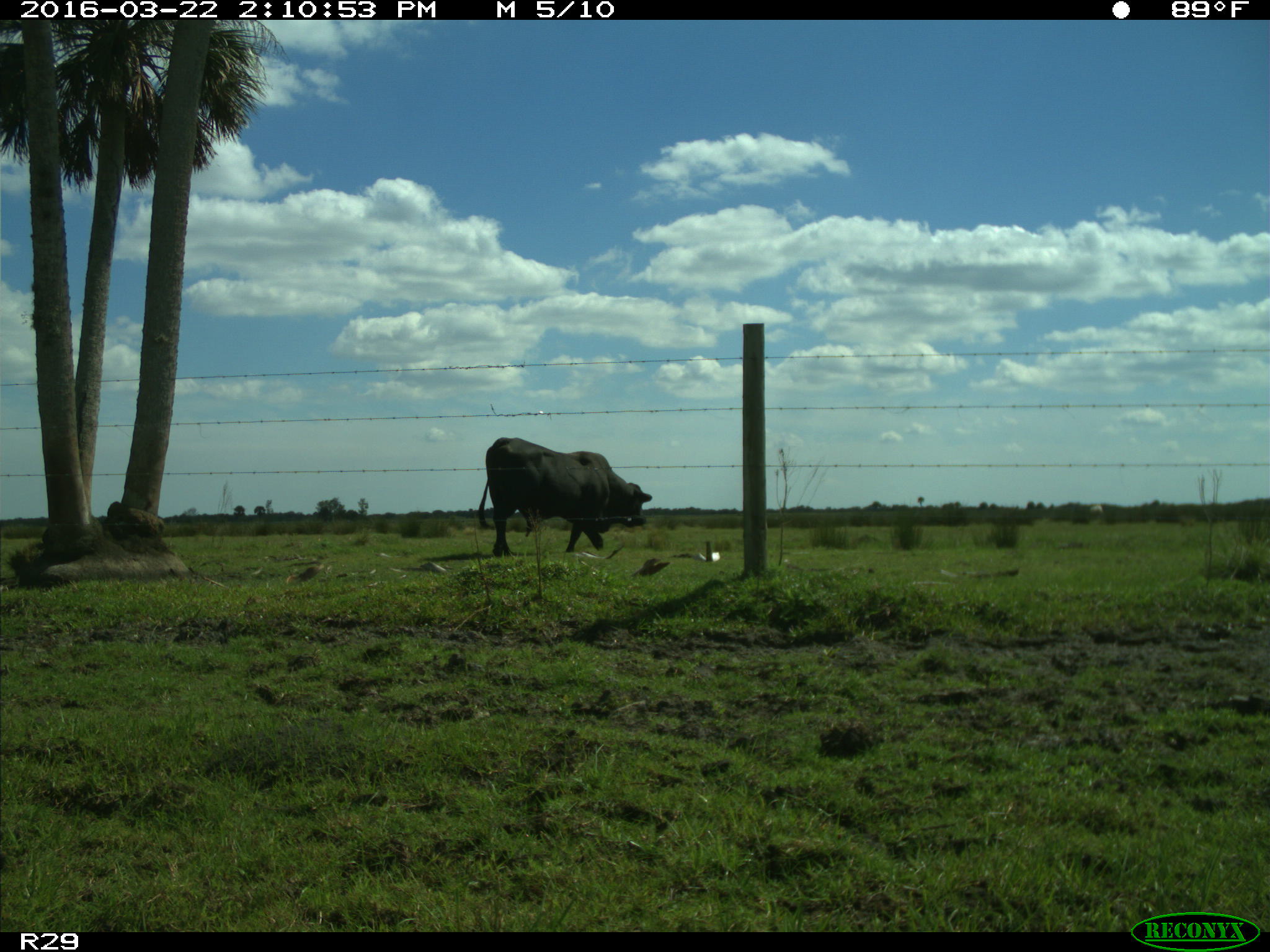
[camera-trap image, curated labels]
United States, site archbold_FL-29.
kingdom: Animalia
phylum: Chordata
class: Mammalia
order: Artiodactyla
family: Bovidae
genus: Bos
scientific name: Bos taurus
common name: domestic cow